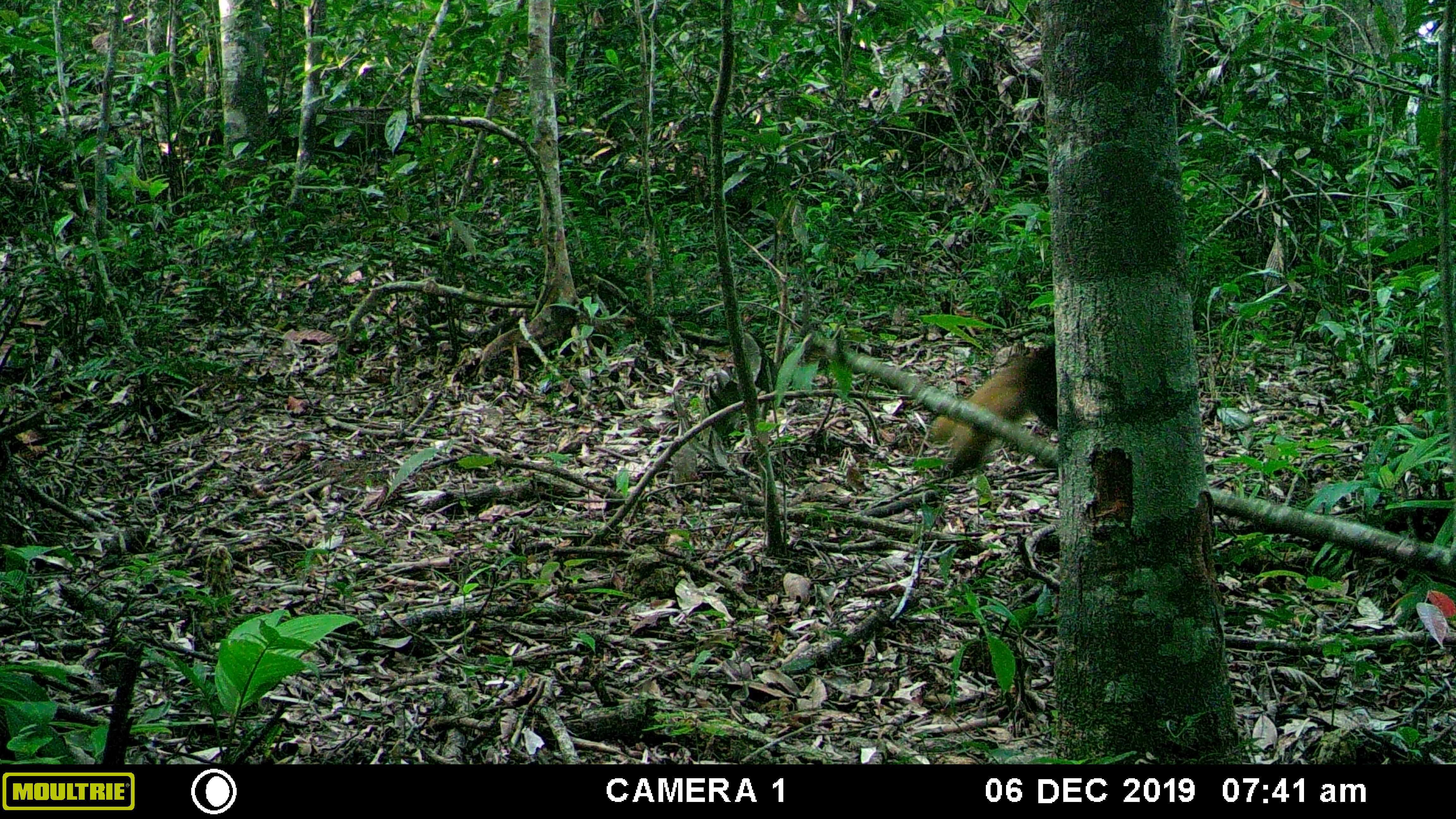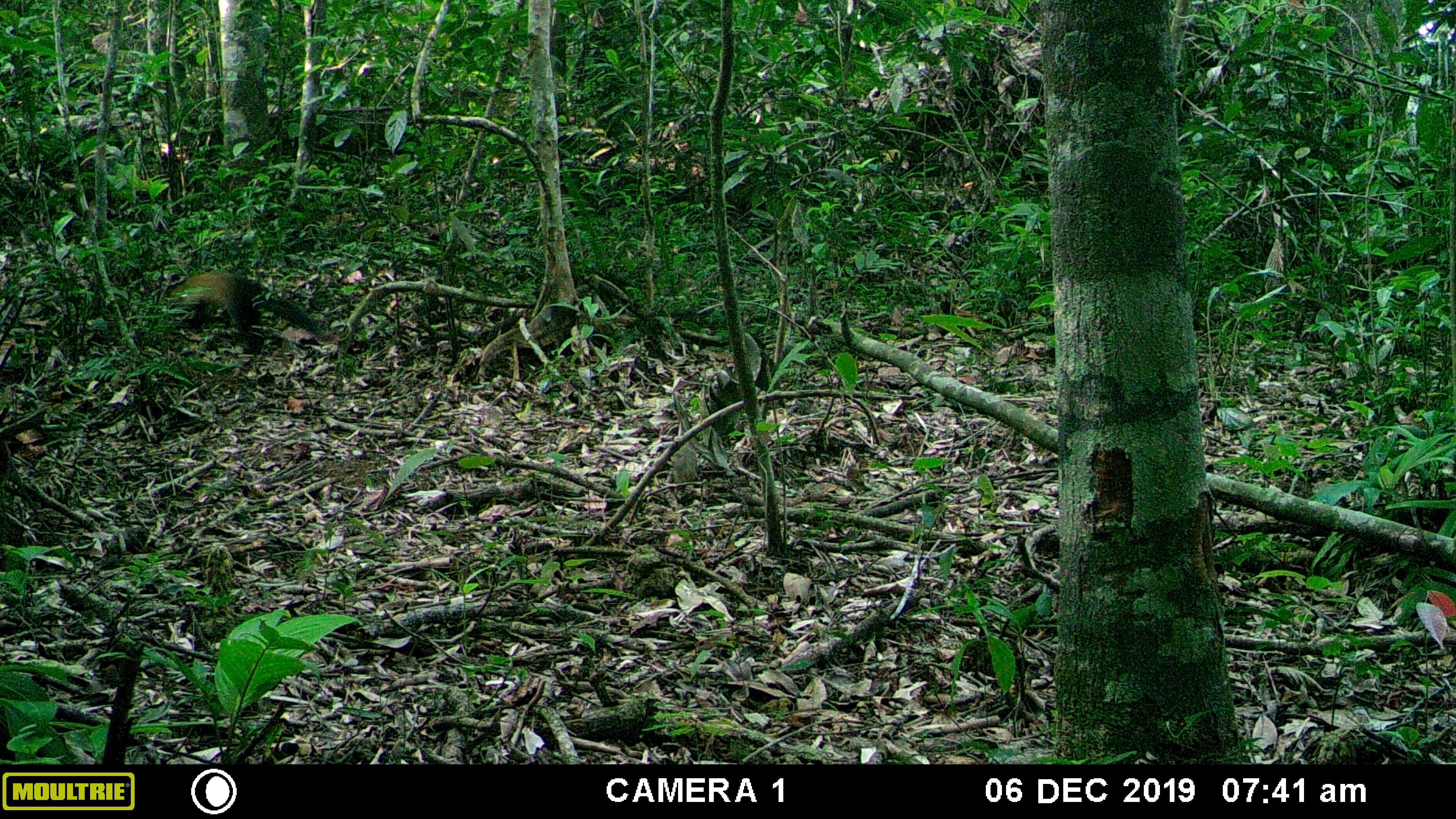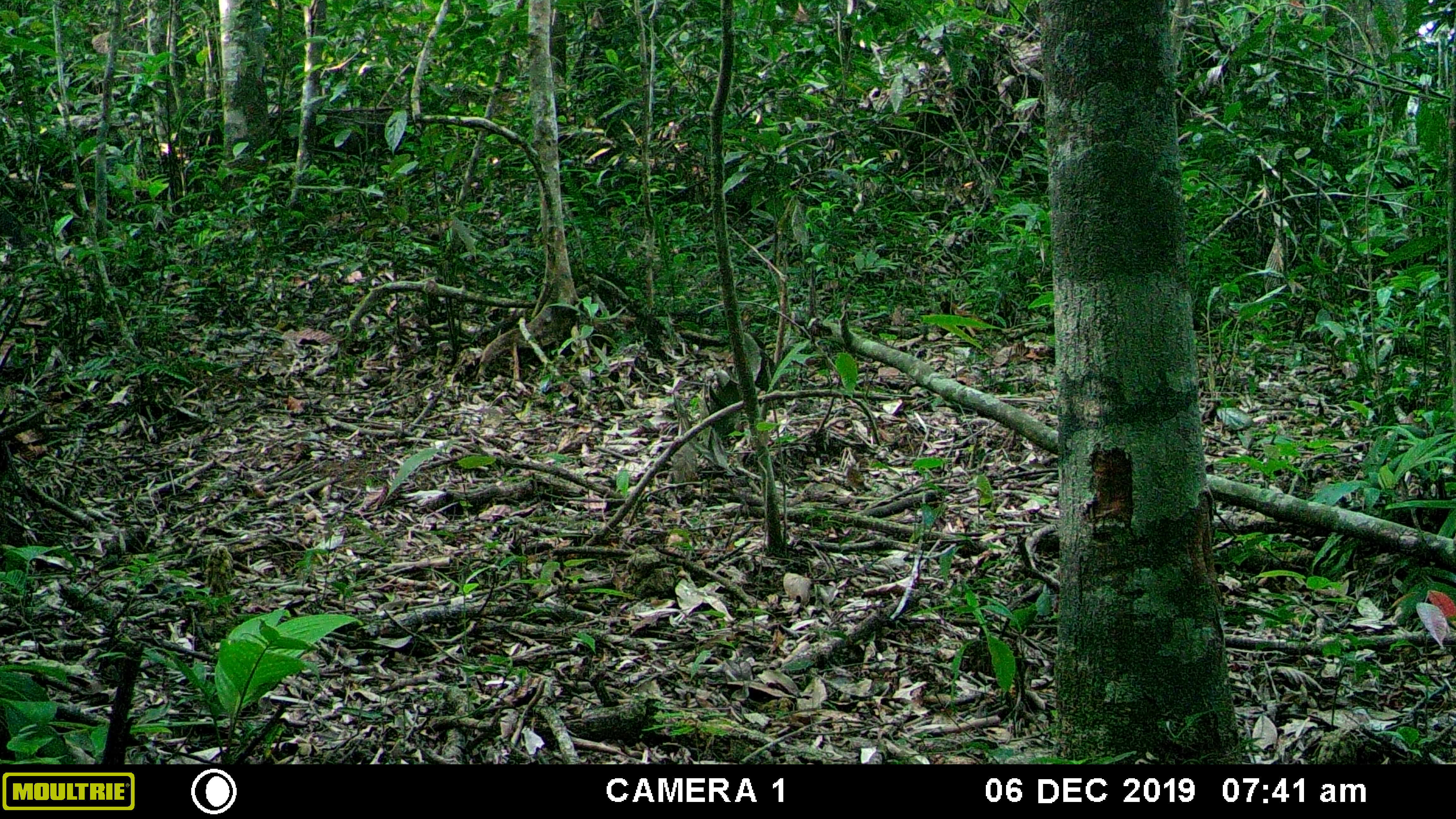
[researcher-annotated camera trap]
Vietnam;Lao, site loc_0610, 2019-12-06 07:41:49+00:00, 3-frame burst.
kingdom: Animalia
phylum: Chordata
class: Mammalia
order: Carnivora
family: Mustelidae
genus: Martes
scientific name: Martes flavigula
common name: yellow-throated marten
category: yellow throated marten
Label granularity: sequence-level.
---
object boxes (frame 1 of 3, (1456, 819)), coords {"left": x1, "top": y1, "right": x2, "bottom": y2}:
yellow throated marten: {"left": 926, "top": 344, "right": 1058, "bottom": 474}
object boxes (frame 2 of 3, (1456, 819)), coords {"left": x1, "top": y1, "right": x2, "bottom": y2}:
yellow throated marten: {"left": 166, "top": 271, "right": 335, "bottom": 354}